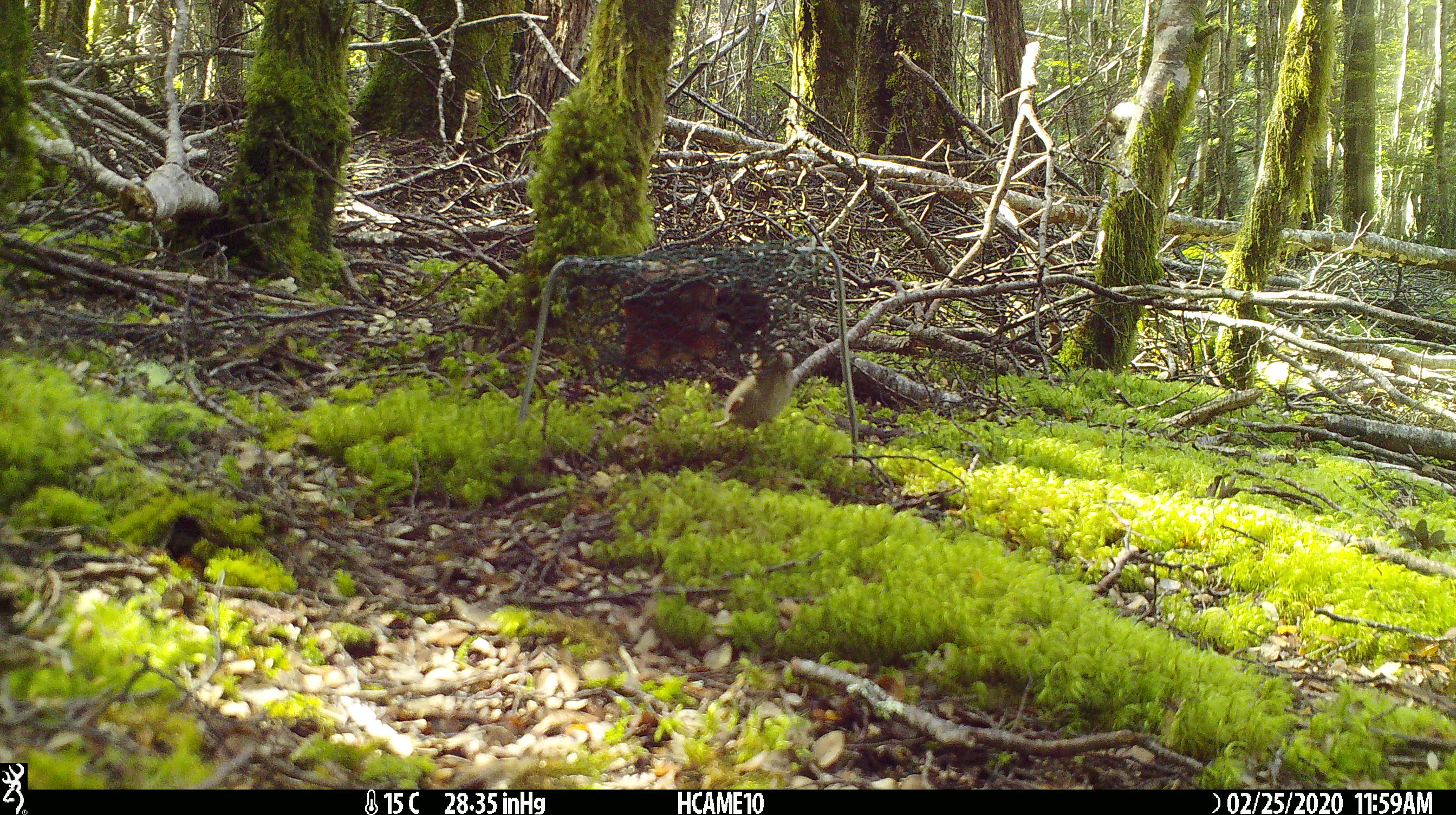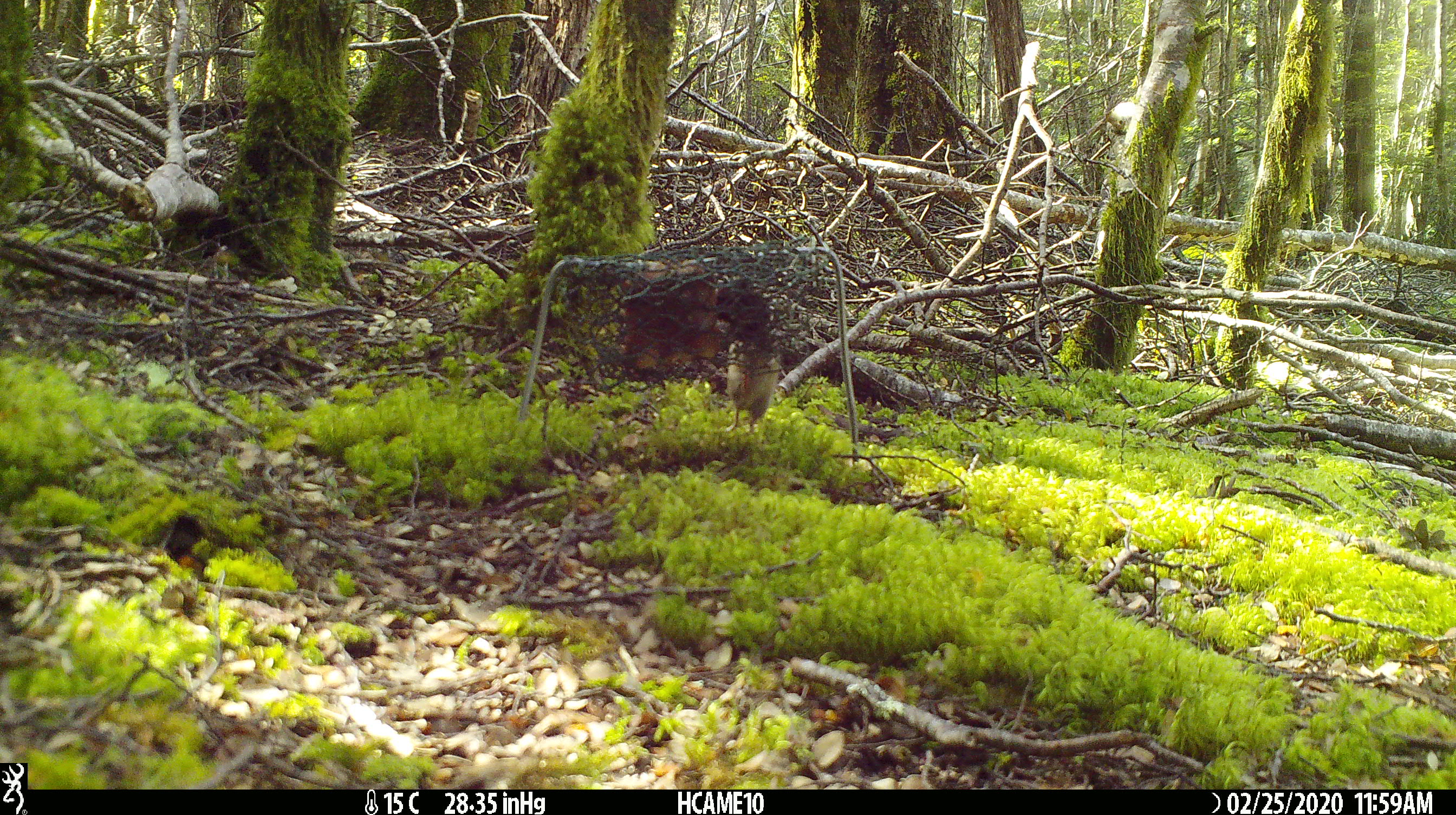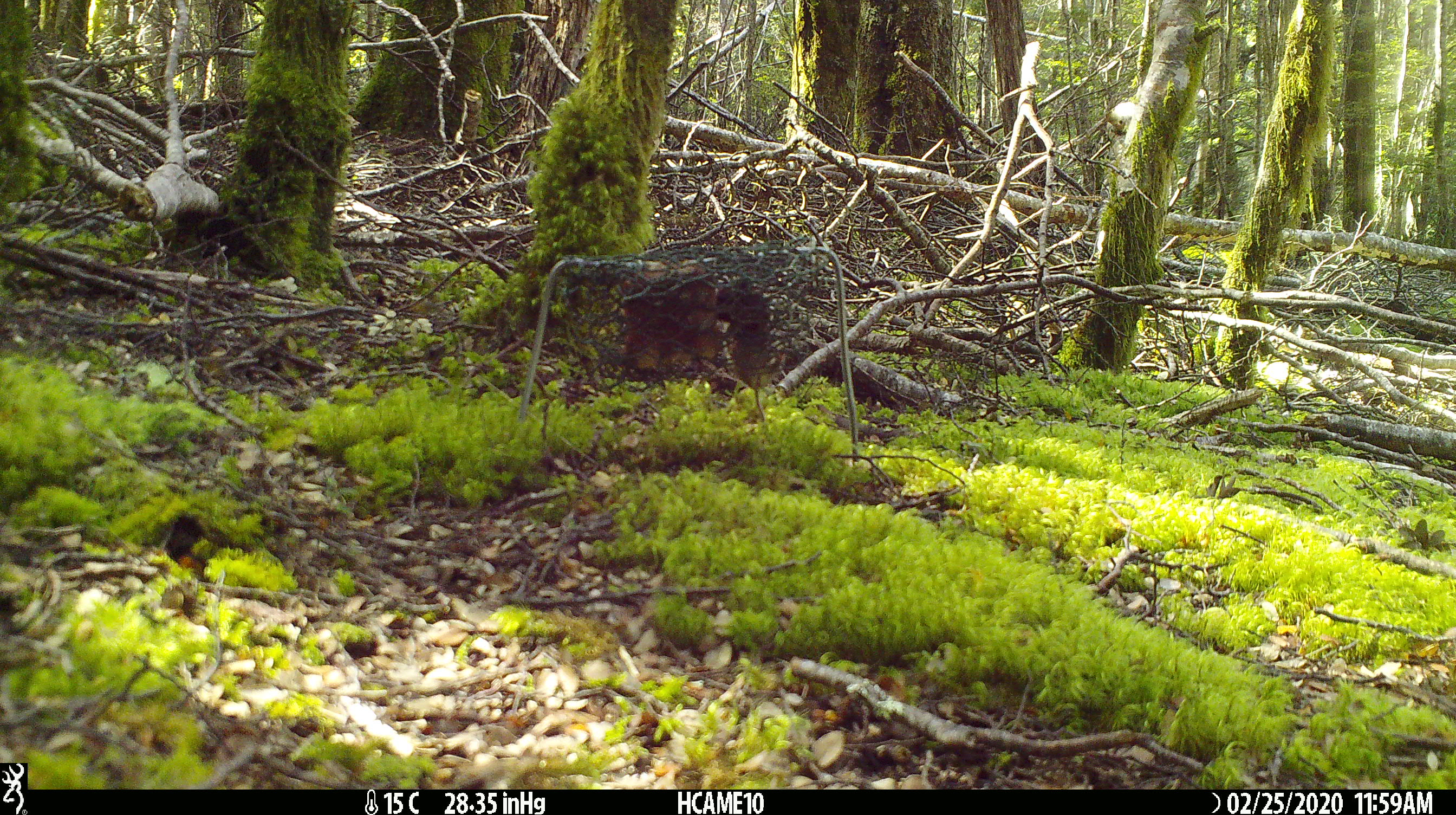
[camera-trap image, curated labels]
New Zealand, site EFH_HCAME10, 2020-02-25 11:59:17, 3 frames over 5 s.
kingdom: Animalia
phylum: Chordata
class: Mammalia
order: Rodentia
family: Muridae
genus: Mus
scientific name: Mus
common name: mouse